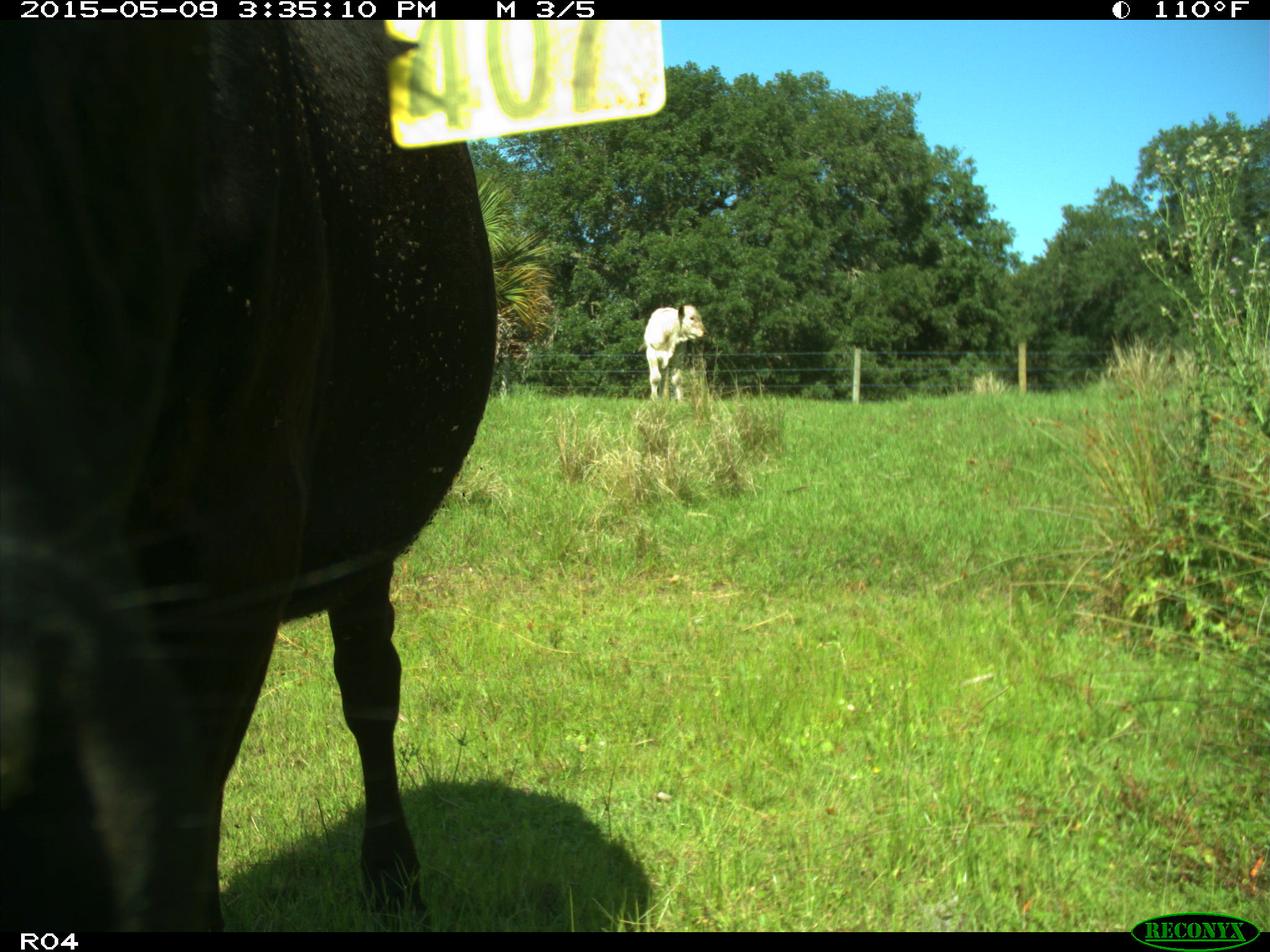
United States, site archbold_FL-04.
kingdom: Animalia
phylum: Chordata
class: Mammalia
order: Artiodactyla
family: Bovidae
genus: Bos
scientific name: Bos taurus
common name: domestic cow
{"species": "Bos taurus (domestic cow)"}